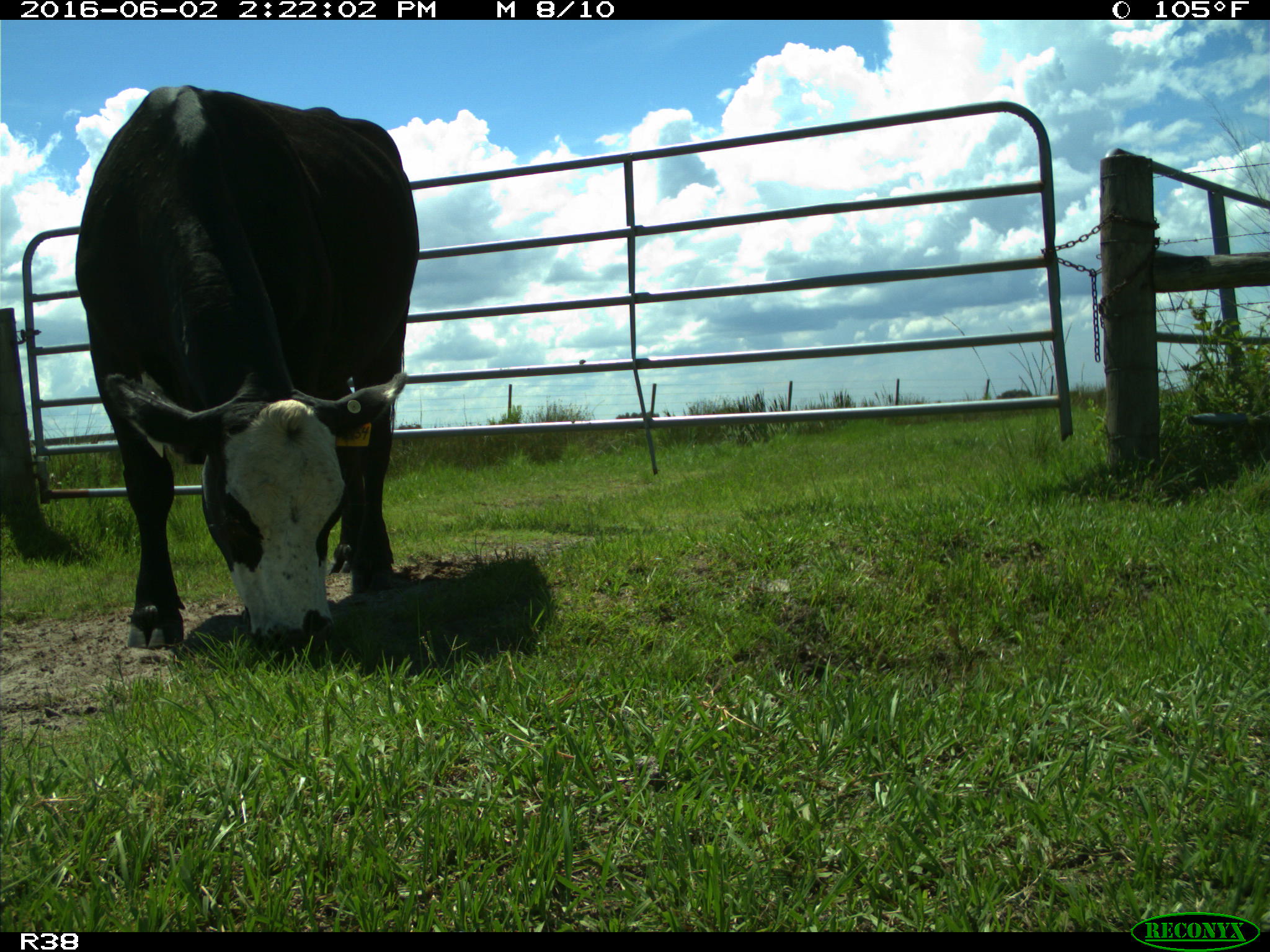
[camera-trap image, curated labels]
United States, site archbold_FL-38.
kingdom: Animalia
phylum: Chordata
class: Mammalia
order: Artiodactyla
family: Bovidae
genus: Bos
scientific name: Bos taurus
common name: domestic cow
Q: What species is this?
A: Bos taurus (domestic cow).